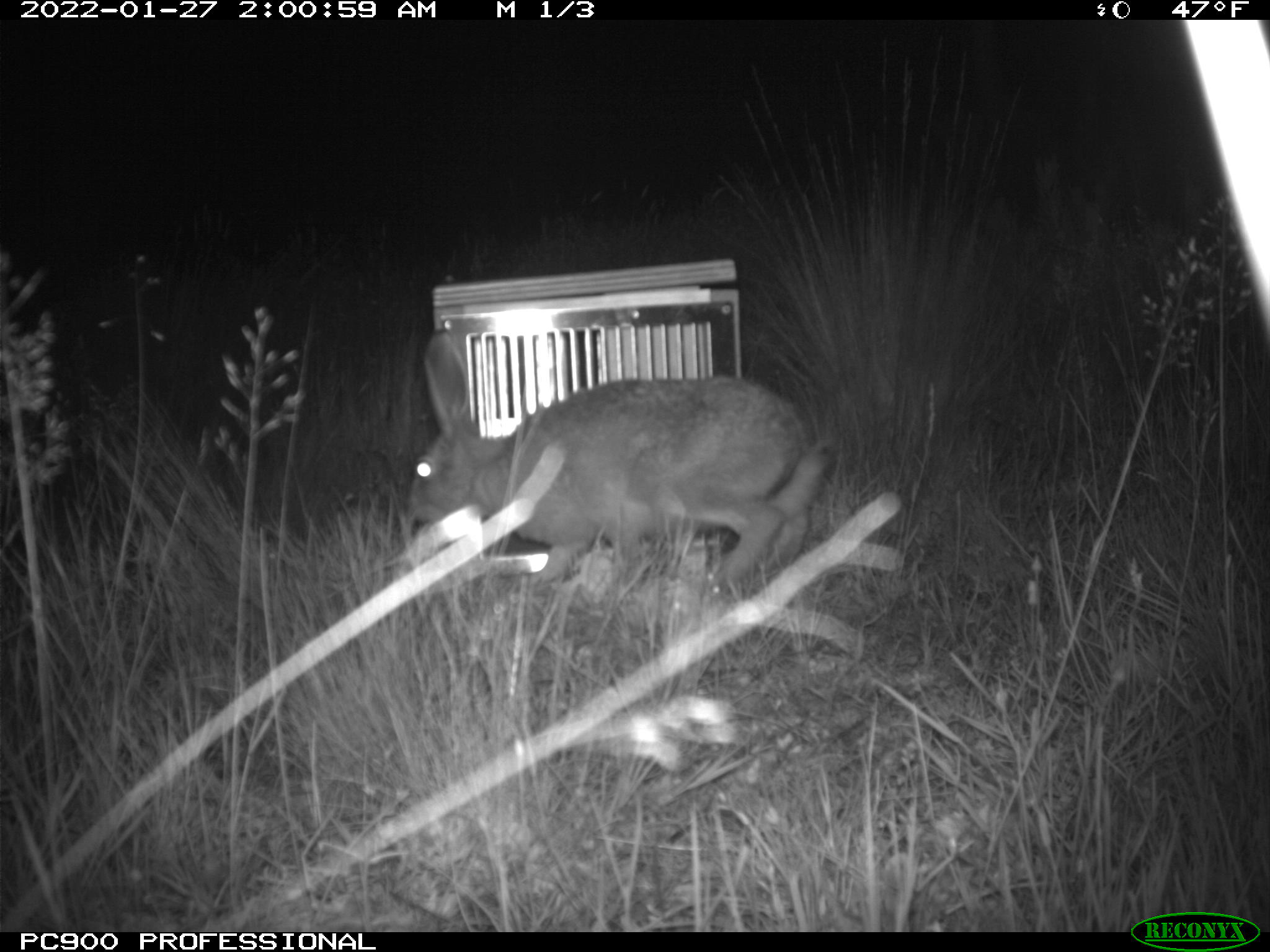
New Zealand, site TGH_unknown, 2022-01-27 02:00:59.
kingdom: Animalia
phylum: Chordata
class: Mammalia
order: Lagomorpha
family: Leporidae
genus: Lepus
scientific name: Lepus europaeus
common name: brown hare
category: hare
Hare (brown hare) (Lepus europaeus).